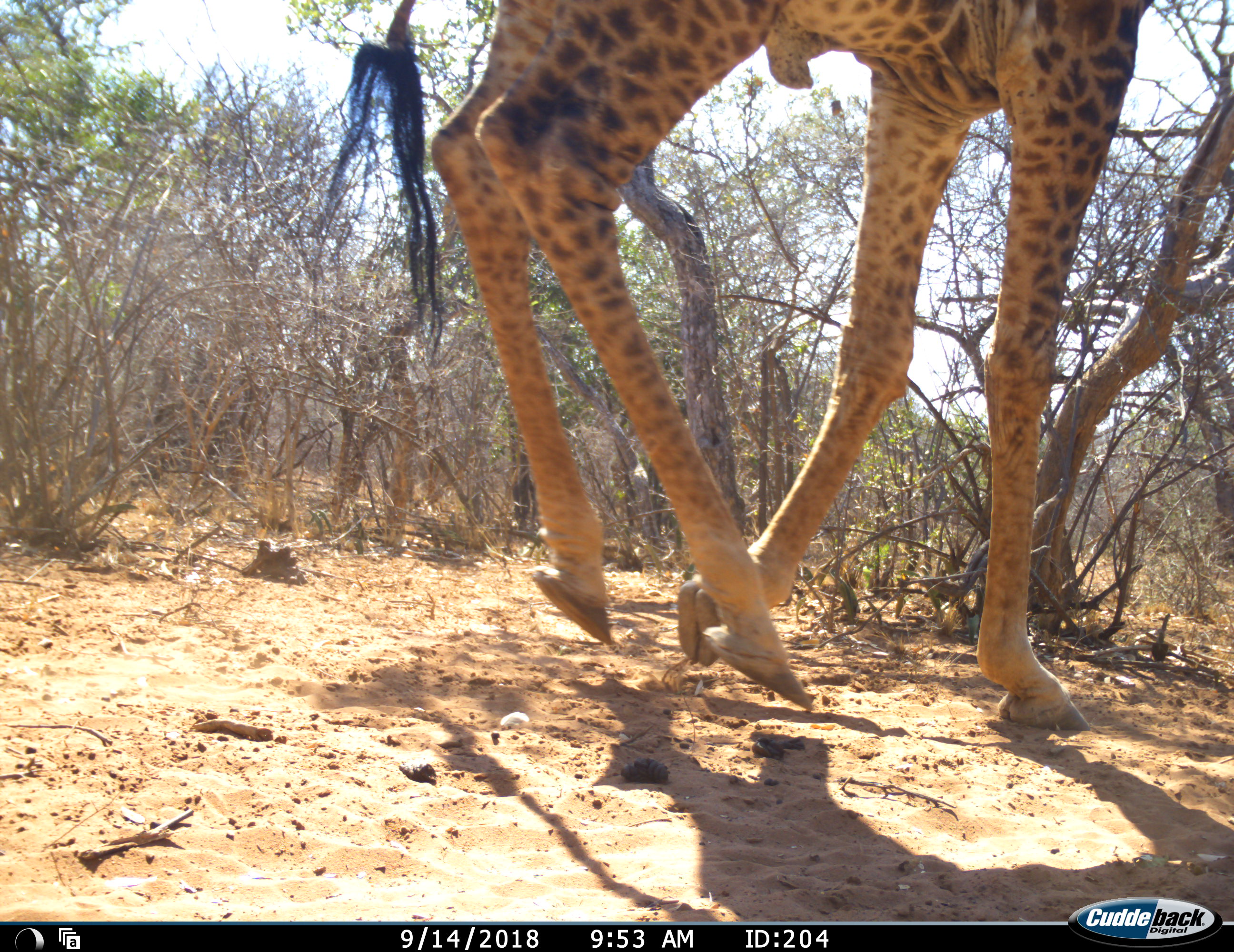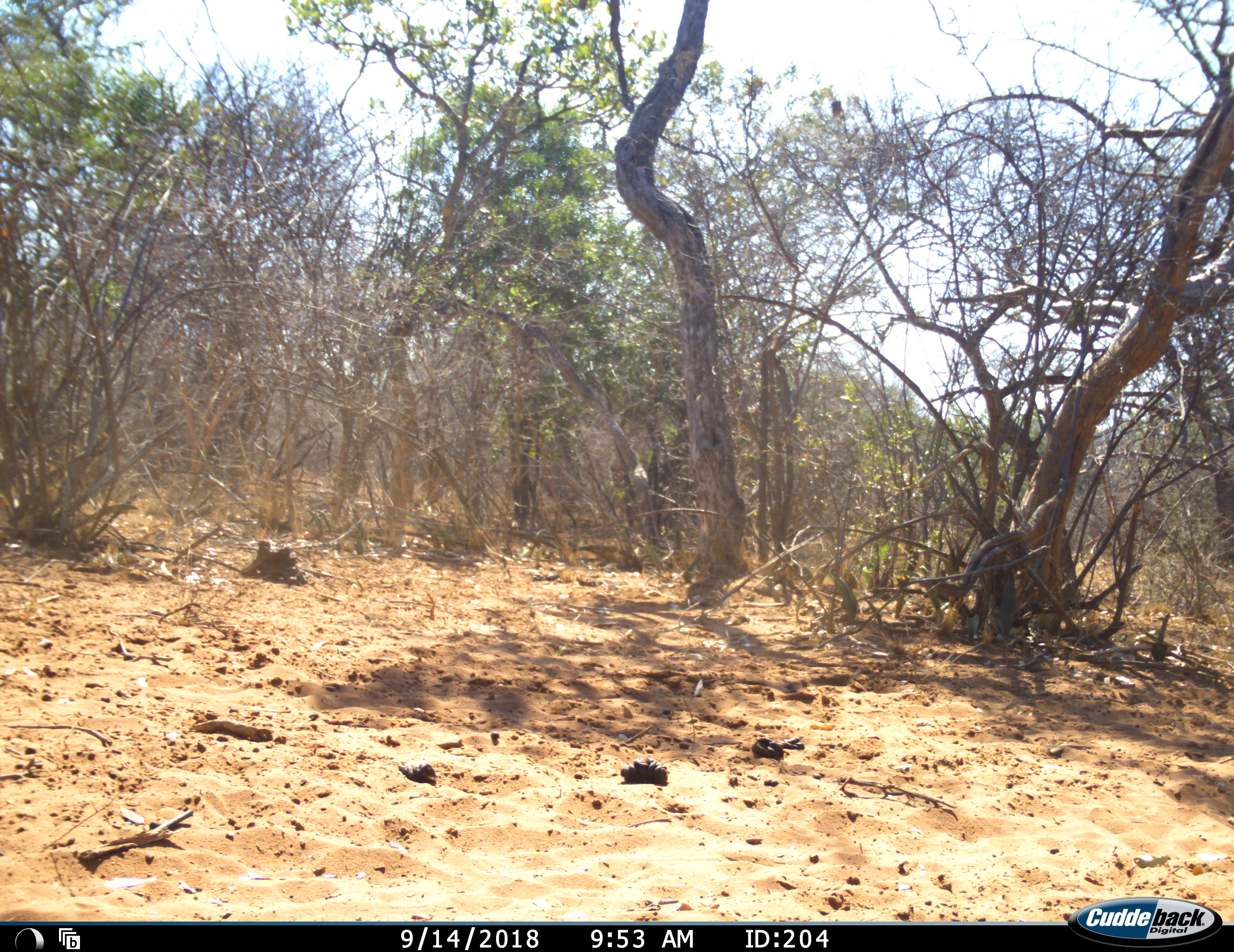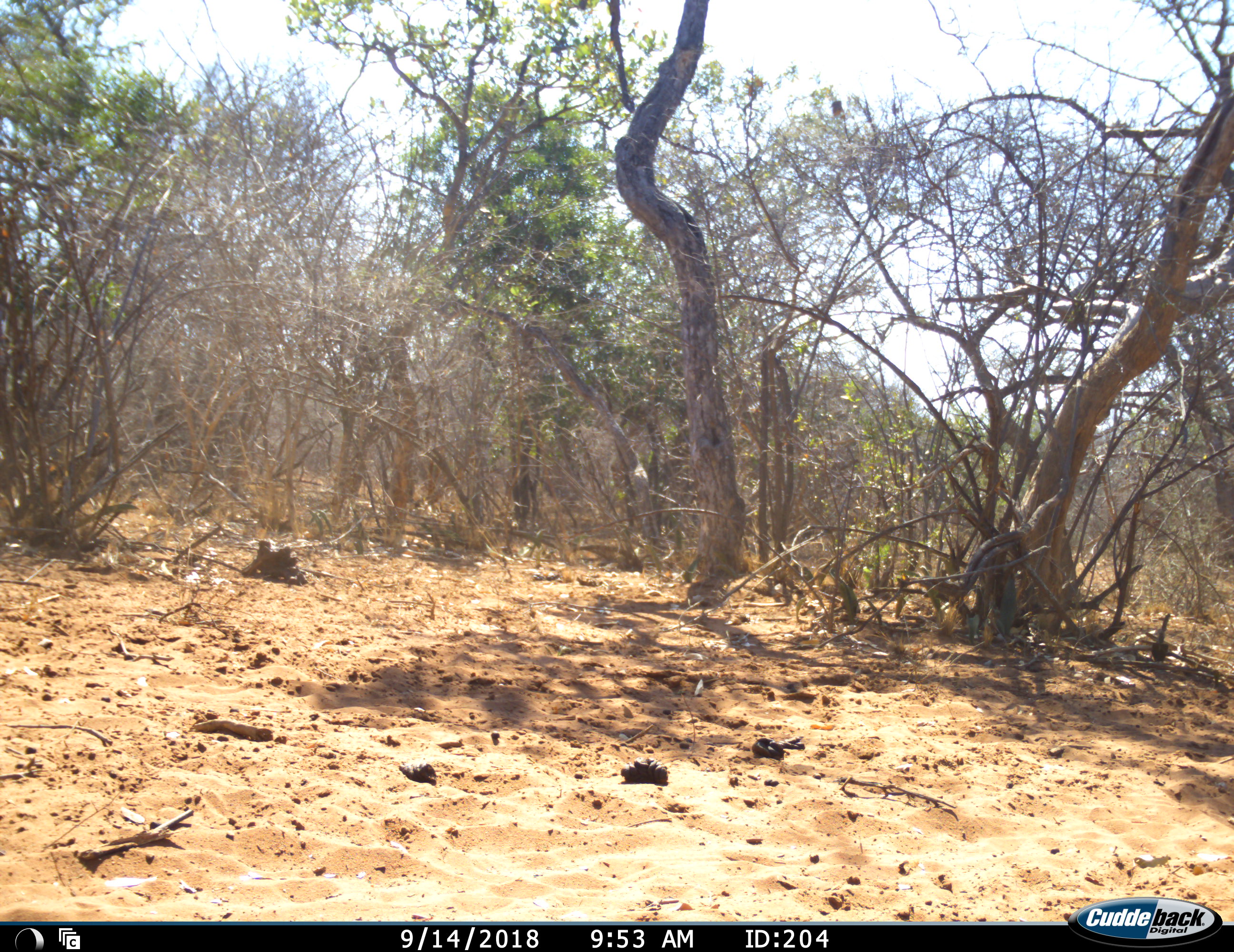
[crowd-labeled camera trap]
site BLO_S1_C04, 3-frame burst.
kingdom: Animalia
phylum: Chordata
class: Mammalia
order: Artiodactyla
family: Giraffidae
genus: Giraffa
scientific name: Giraffa camelopardalis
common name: giraffe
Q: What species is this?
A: Giraffe (Giraffa camelopardalis).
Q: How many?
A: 1.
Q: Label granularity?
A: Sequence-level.